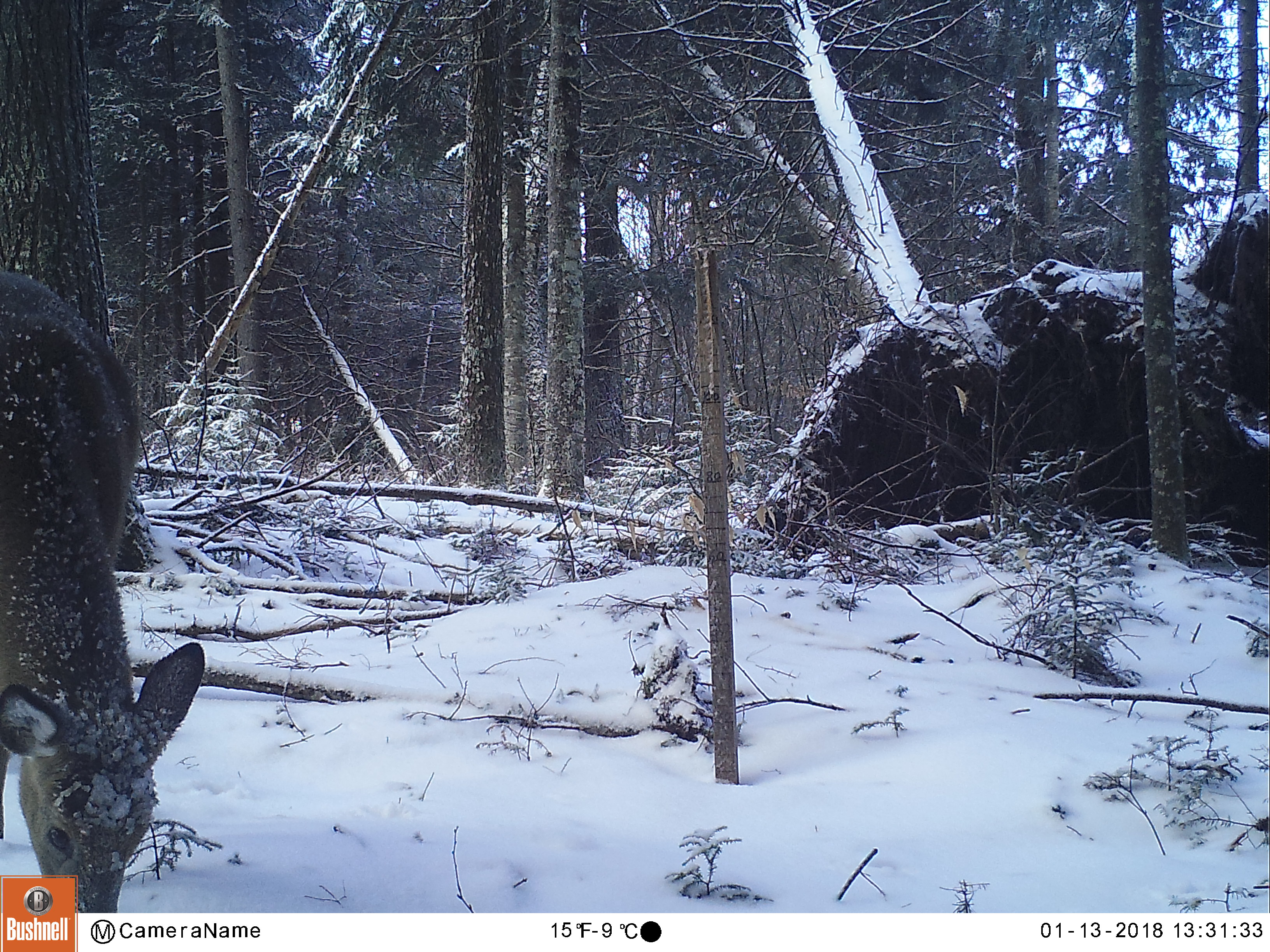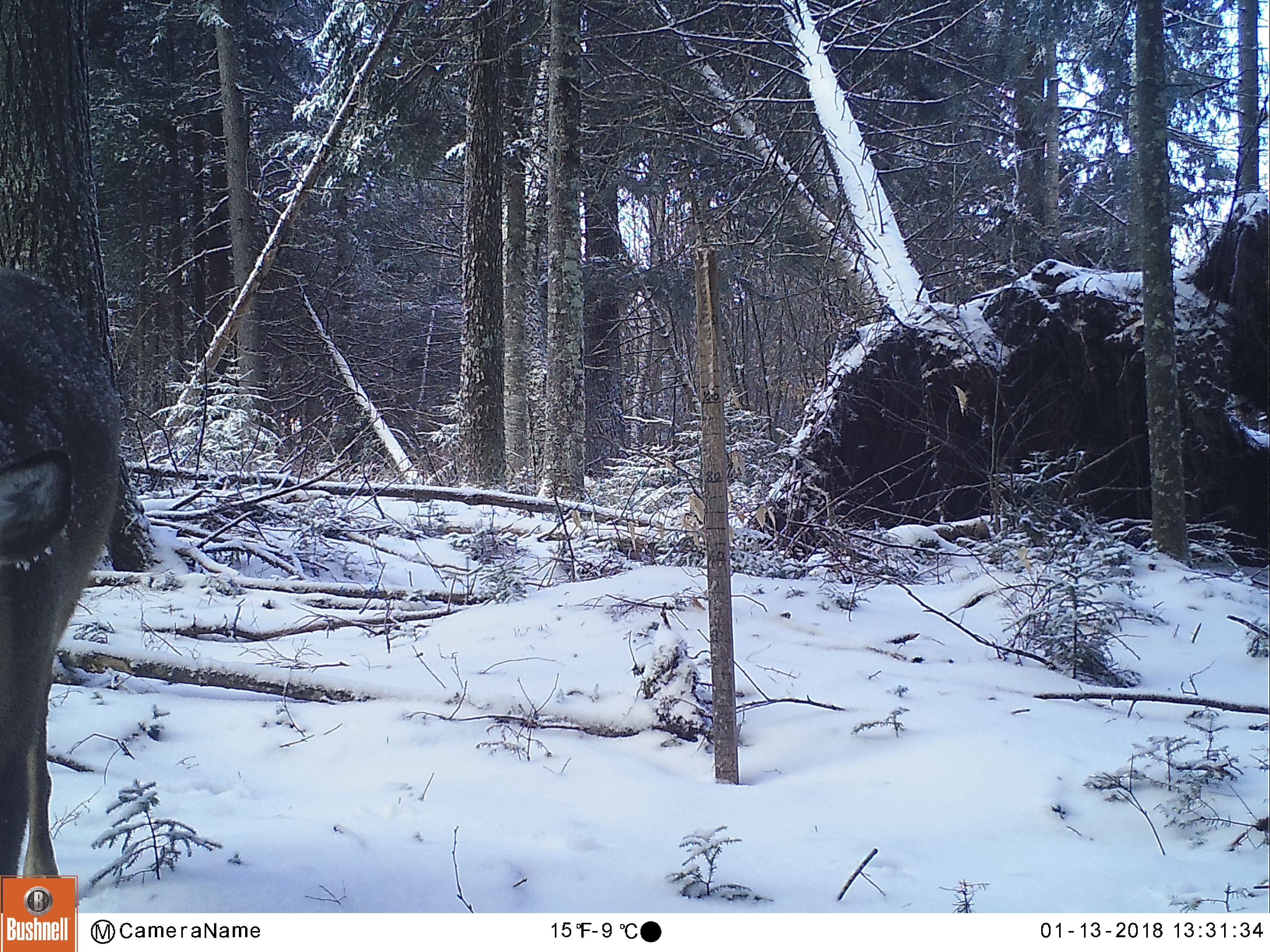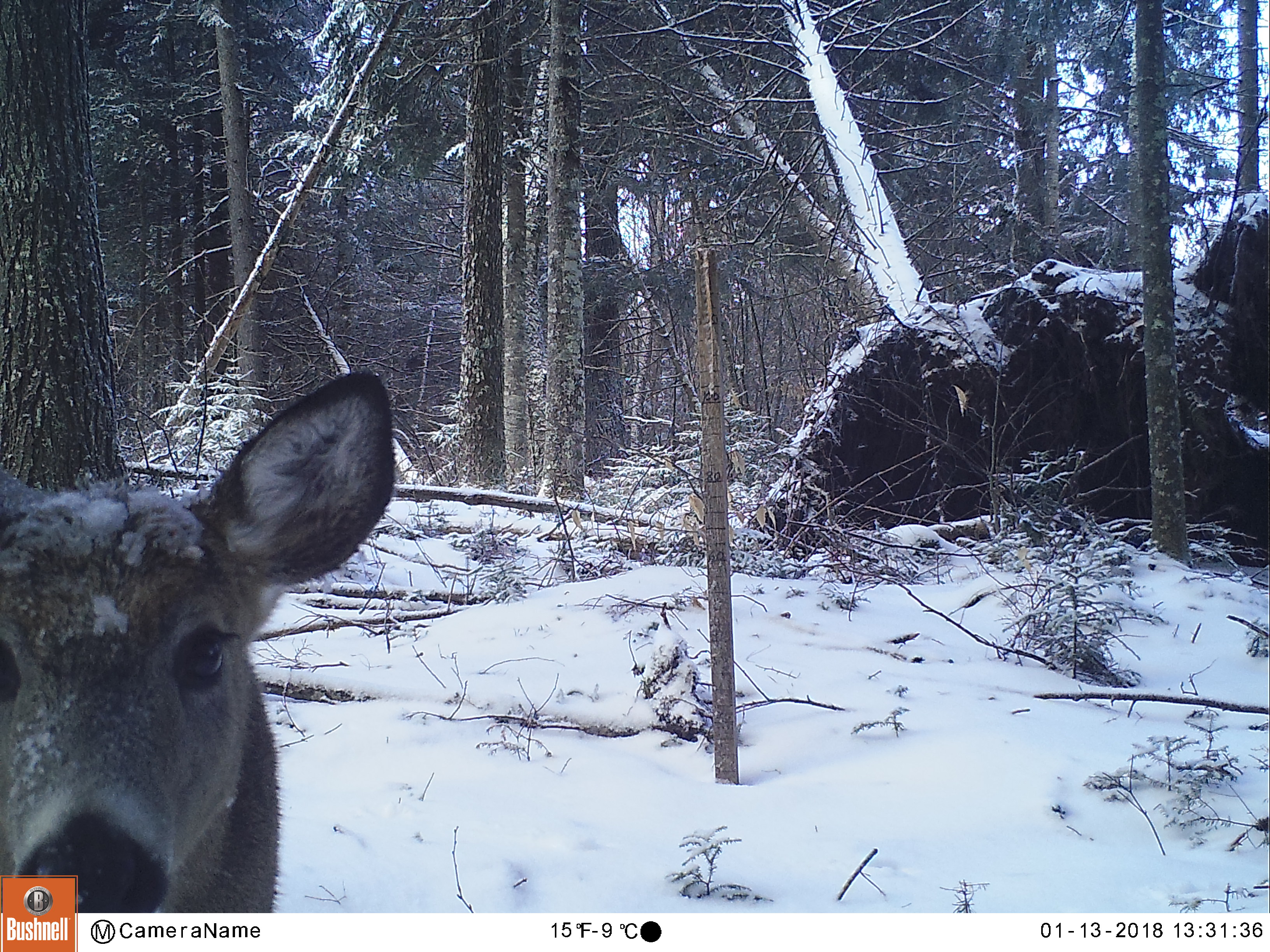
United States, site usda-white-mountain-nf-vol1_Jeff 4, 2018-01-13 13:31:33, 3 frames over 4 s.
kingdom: Animalia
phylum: Chordata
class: Mammalia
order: Artiodactyla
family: Cervidae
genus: Odocoileus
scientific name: Odocoileus virginianus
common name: white-tailed deer